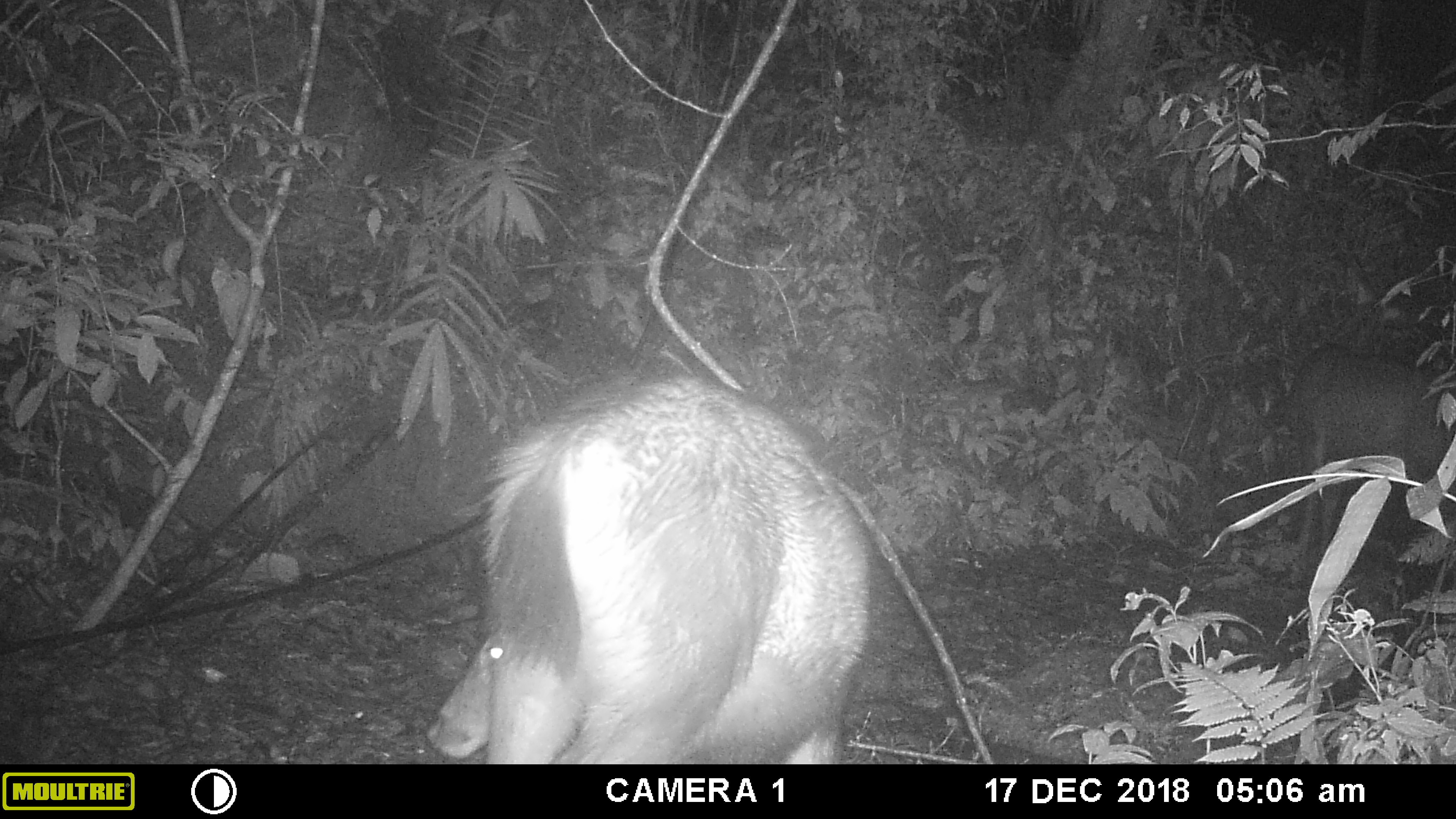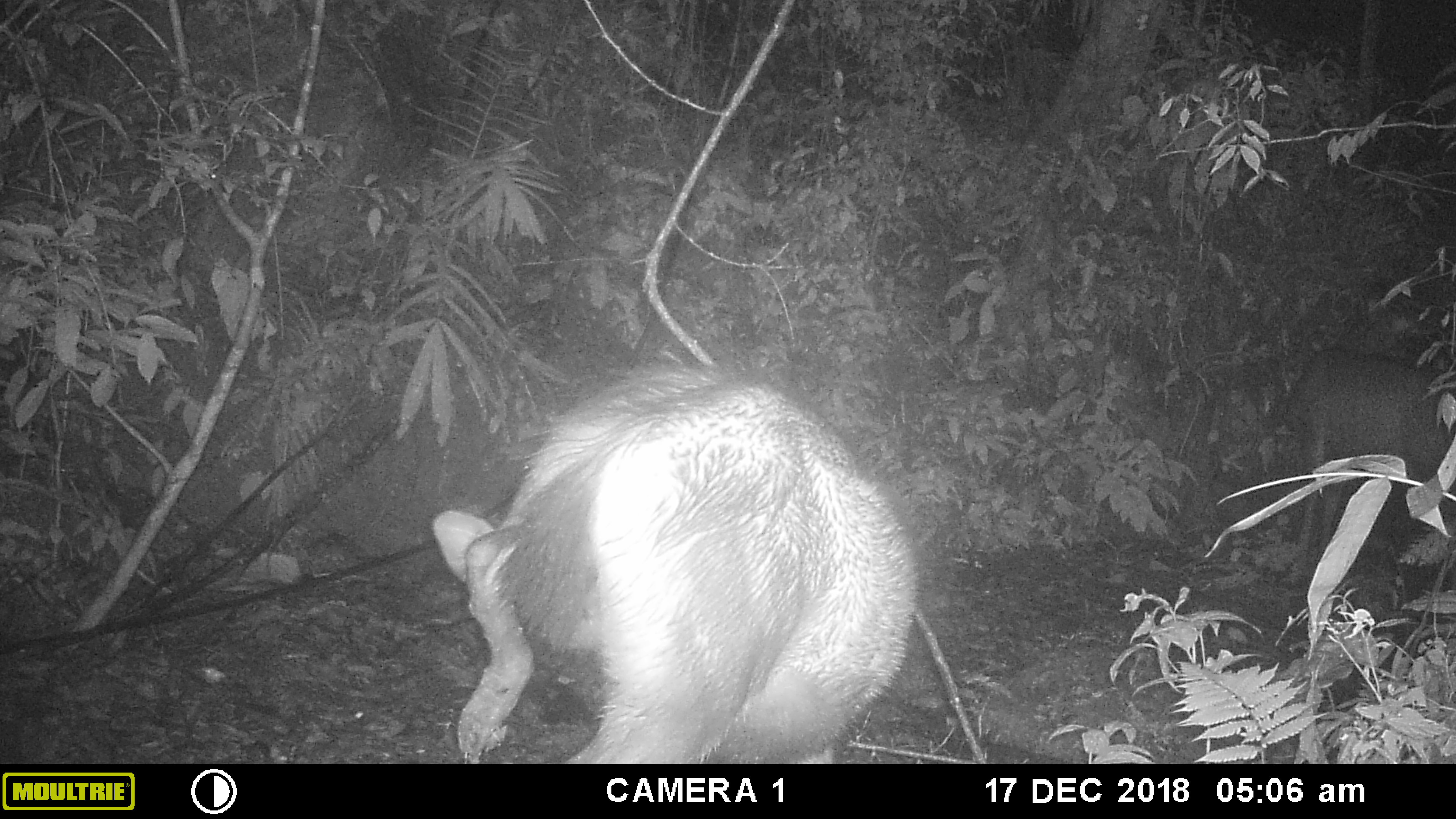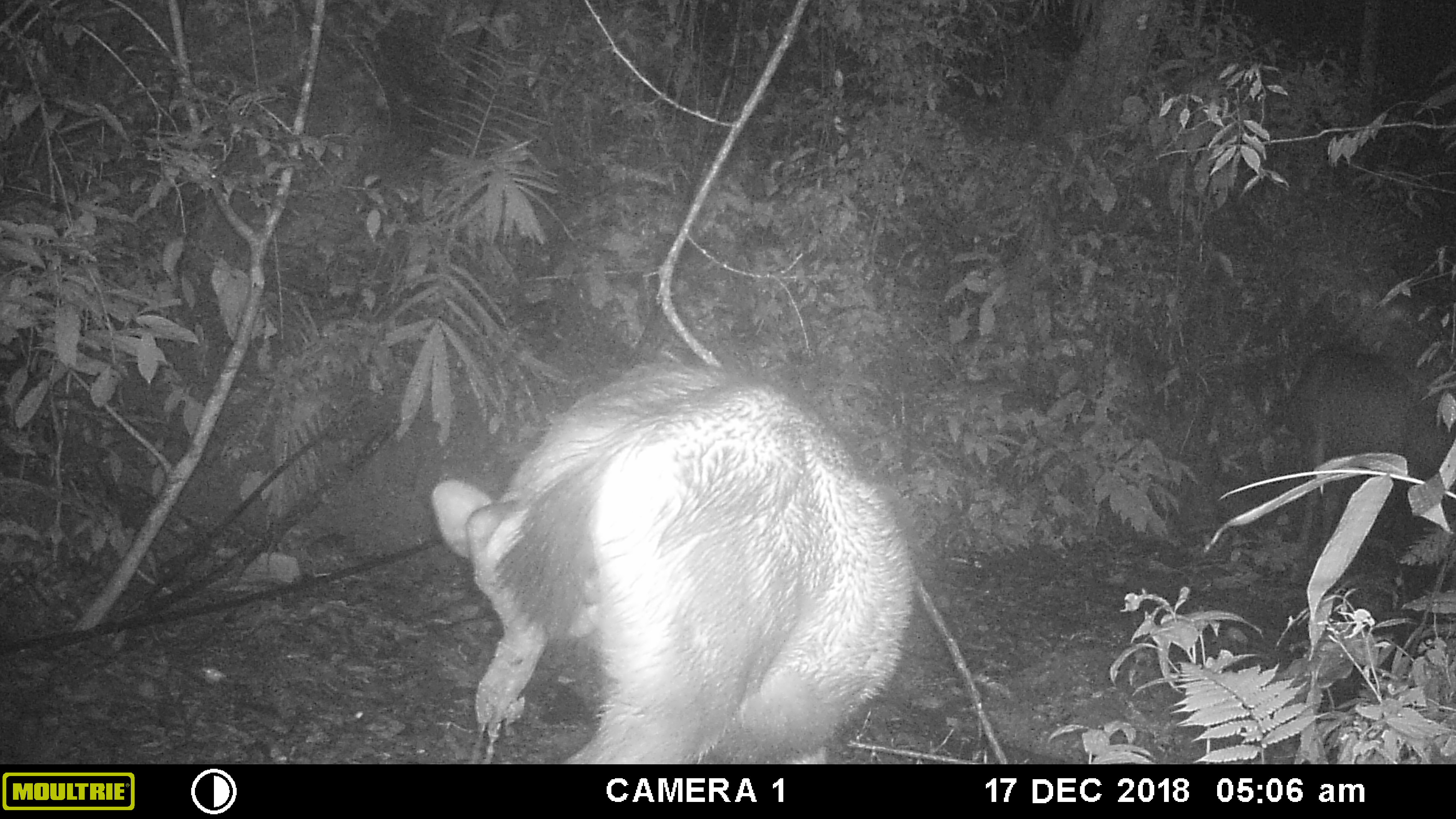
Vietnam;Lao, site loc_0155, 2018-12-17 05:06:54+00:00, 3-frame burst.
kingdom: Animalia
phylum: Chordata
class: Mammalia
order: Artiodactyla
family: Cervidae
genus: Rusa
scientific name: Rusa unicolor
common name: sambar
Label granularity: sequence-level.